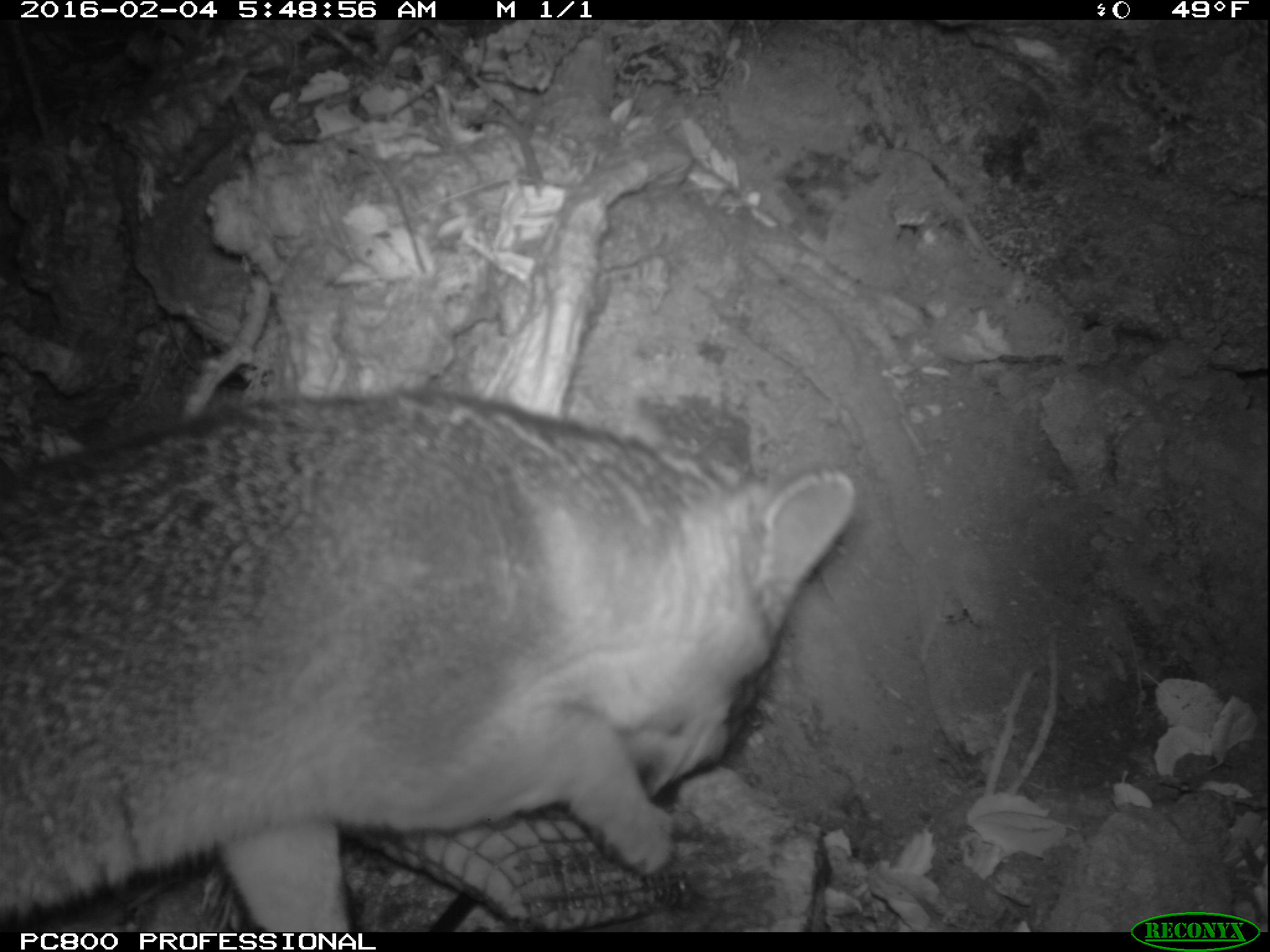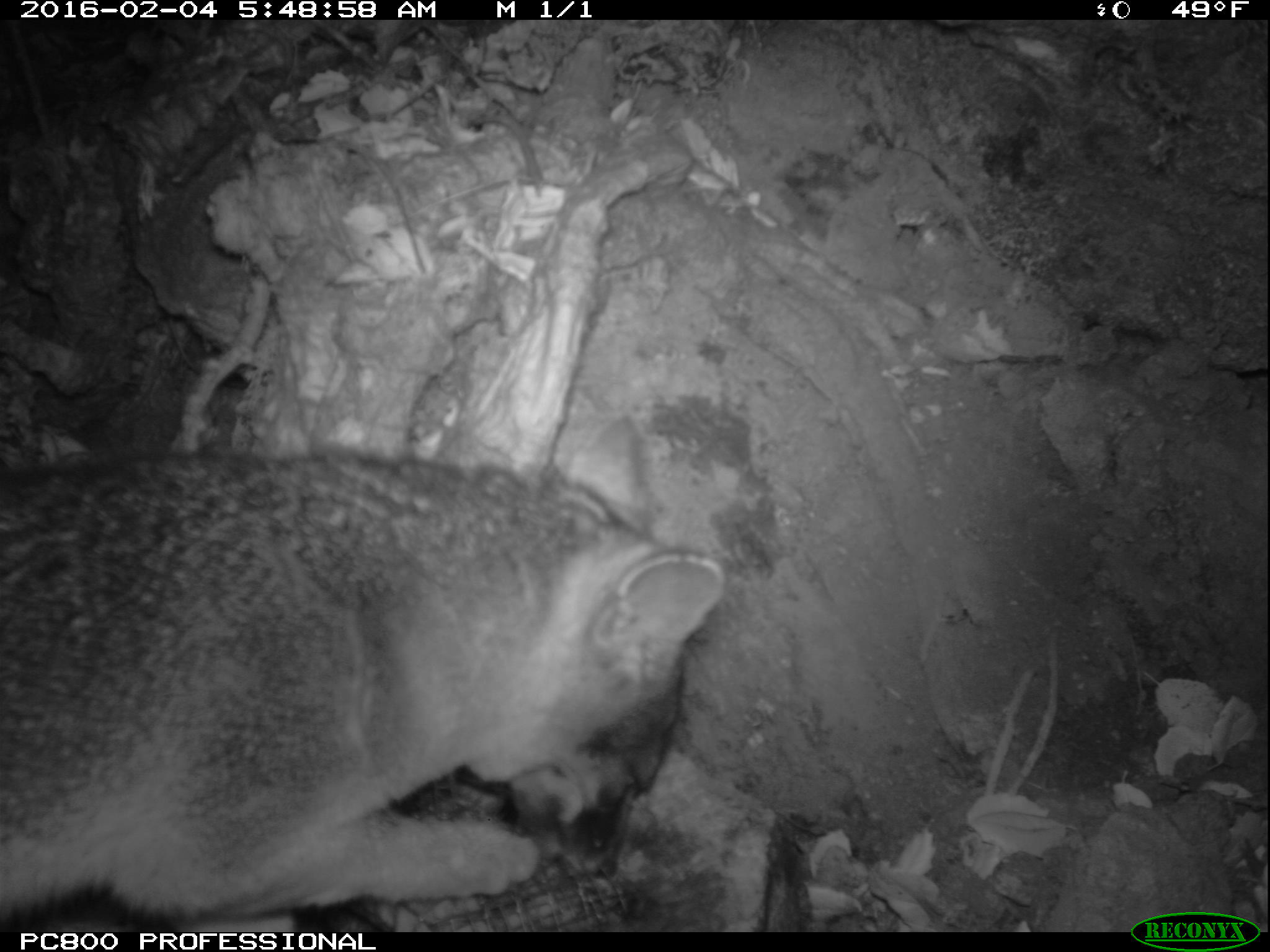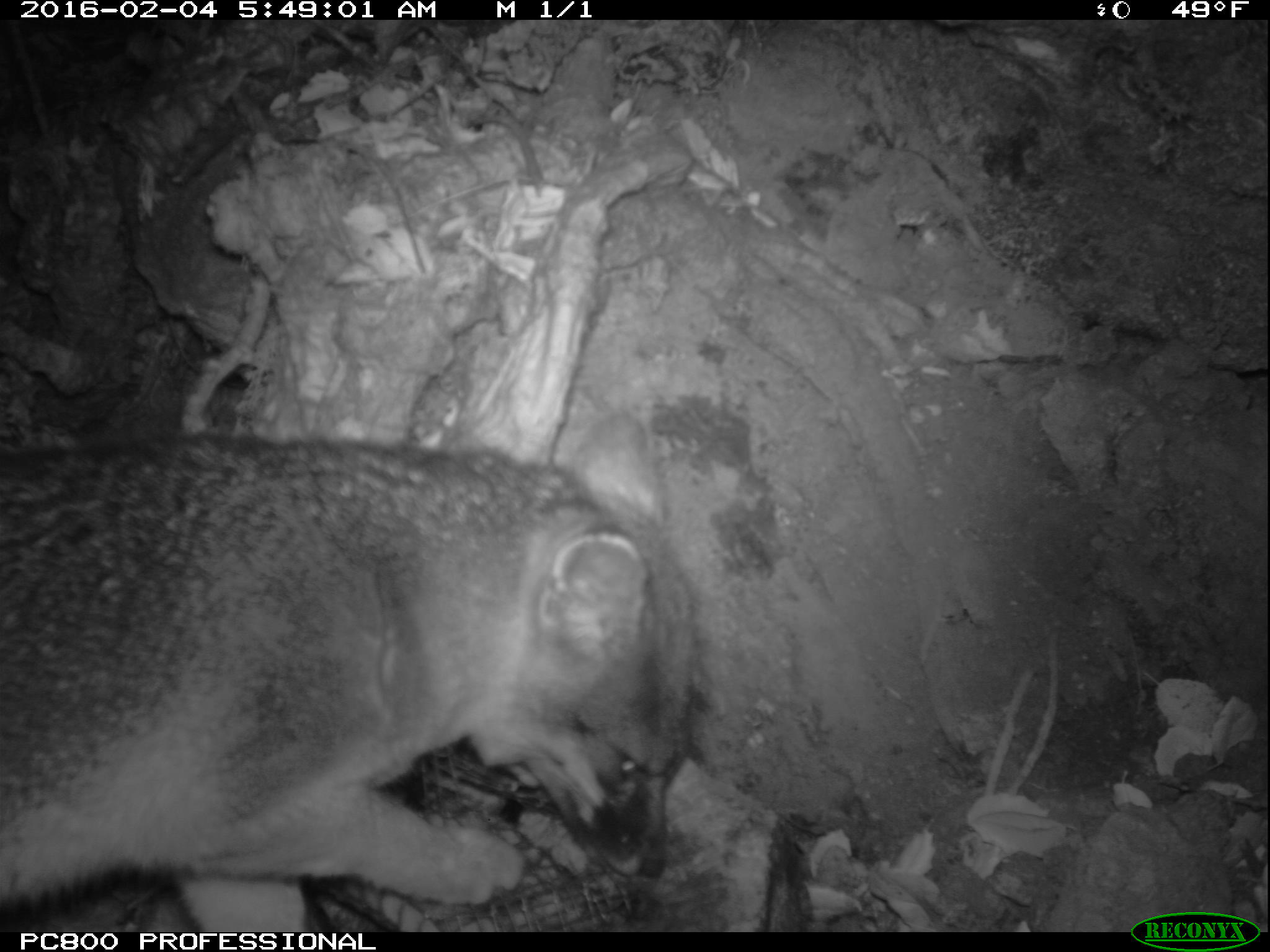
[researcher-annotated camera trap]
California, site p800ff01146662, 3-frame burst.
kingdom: Animalia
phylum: Chordata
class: Mammalia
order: Carnivora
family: Canidae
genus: Urocyon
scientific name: Urocyon littoralis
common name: island fox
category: fox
Fox (island fox) (Urocyon littoralis).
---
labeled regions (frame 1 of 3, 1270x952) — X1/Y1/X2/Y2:
fox: 0/392/856/932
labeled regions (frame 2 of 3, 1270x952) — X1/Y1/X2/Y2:
fox: 0/410/723/935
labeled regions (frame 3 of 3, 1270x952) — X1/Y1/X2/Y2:
fox: 0/408/696/932